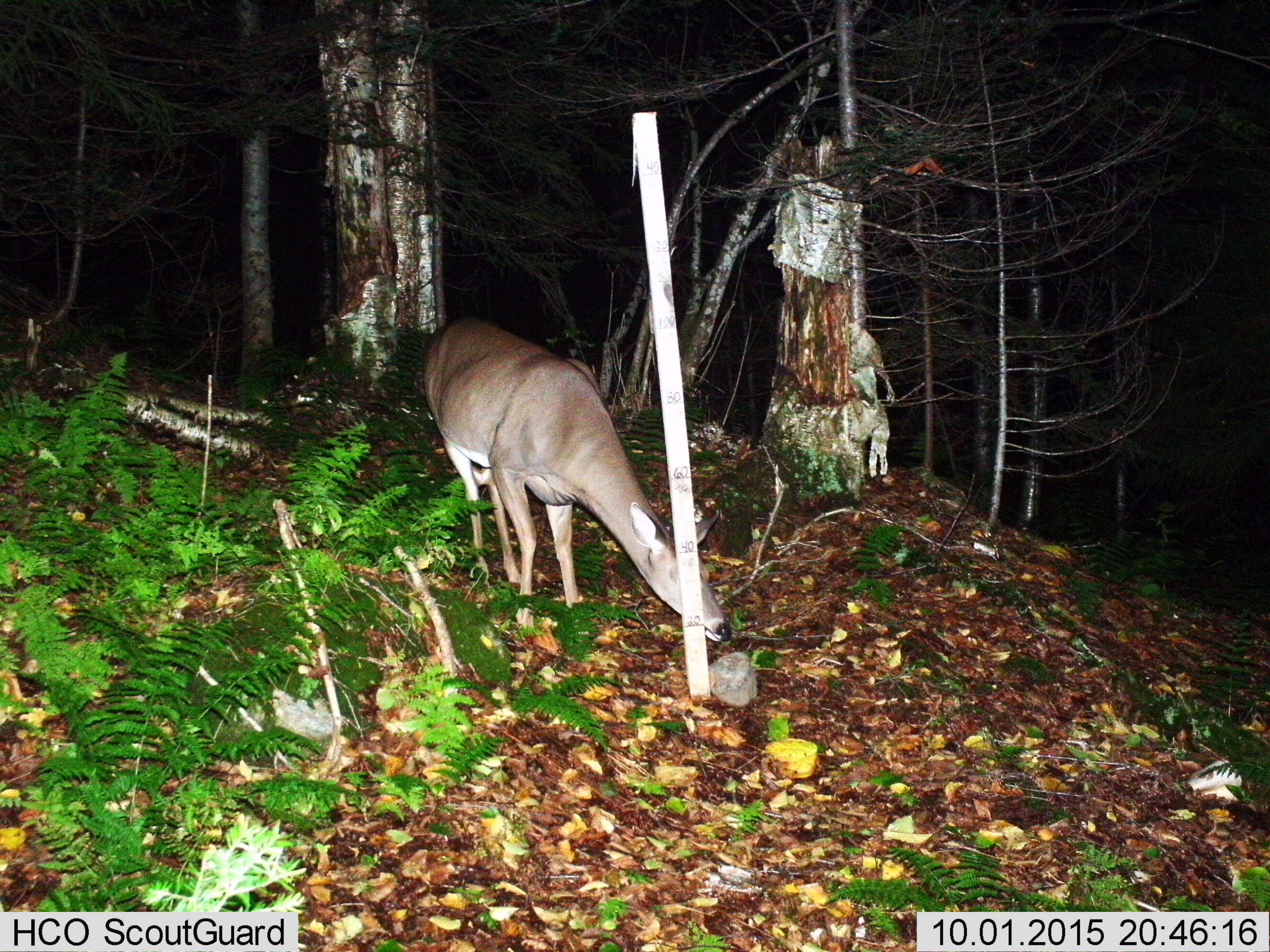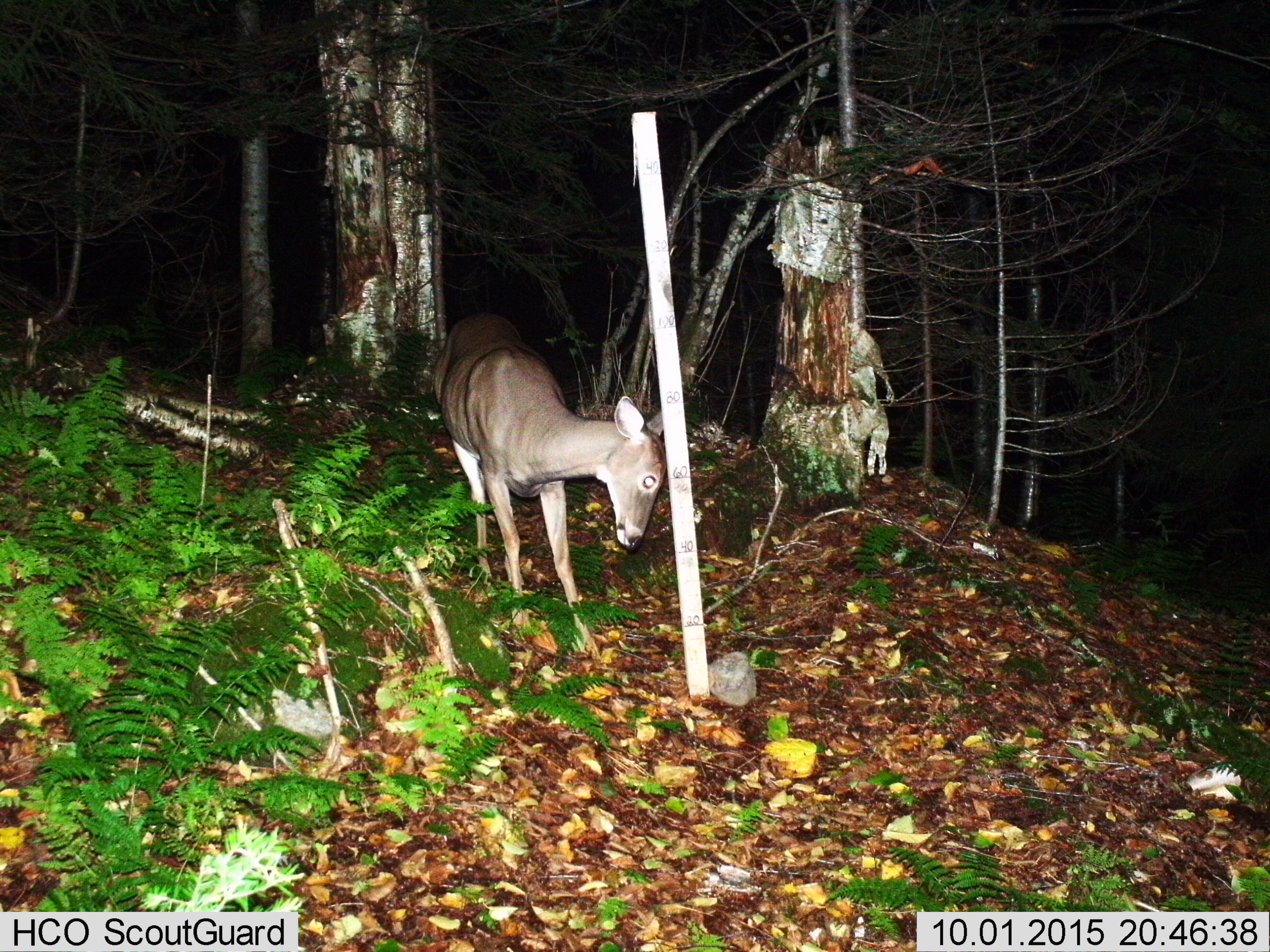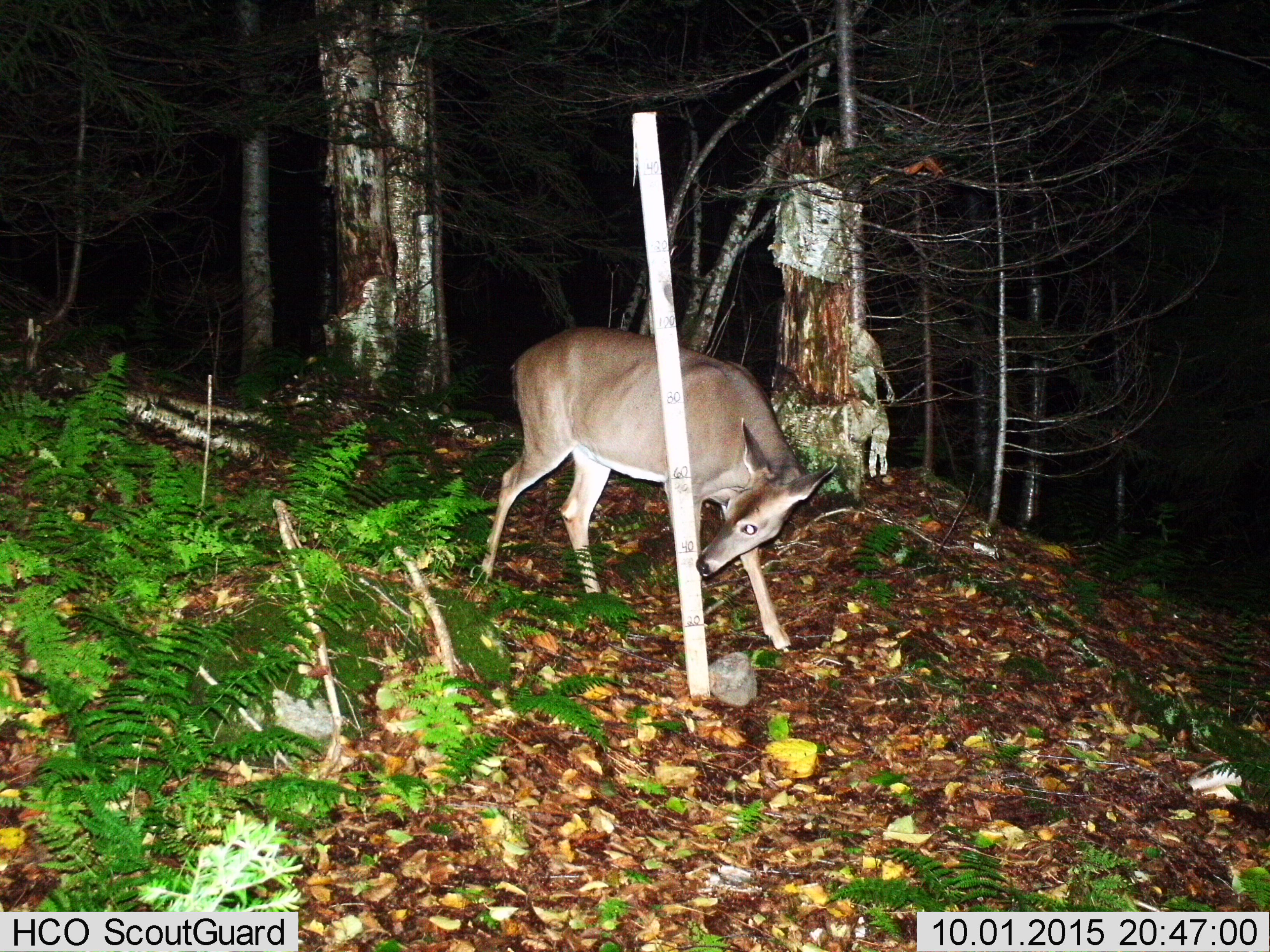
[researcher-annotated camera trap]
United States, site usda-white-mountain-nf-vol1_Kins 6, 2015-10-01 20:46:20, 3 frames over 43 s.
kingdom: Animalia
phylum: Chordata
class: Mammalia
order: Artiodactyla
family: Cervidae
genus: Odocoileus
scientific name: Odocoileus virginianus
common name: white-tailed deer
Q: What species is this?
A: White-tailed deer (Odocoileus virginianus).